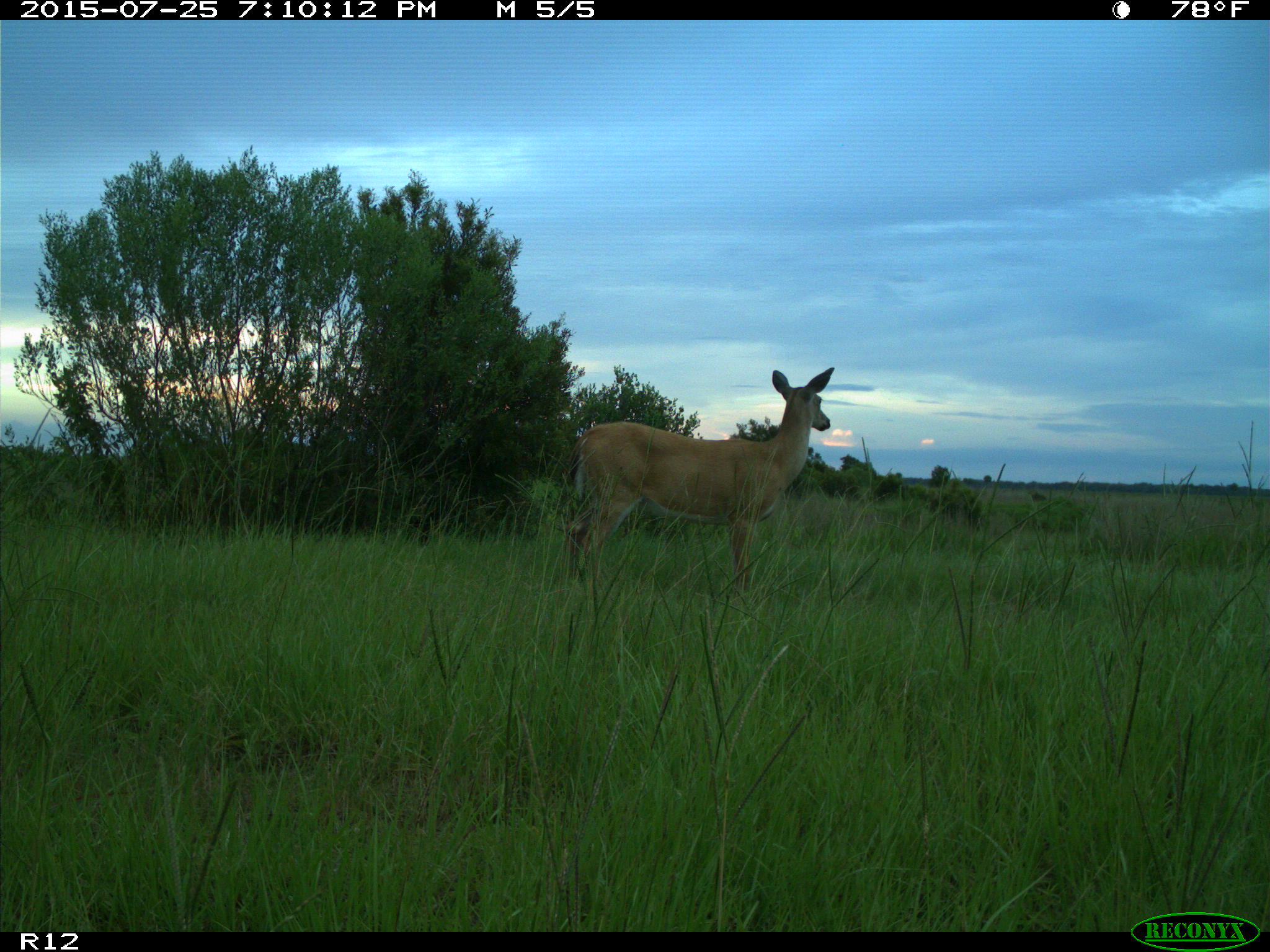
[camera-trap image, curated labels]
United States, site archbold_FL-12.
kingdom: Animalia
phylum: Chordata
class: Mammalia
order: Artiodactyla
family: Cervidae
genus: Odocoileus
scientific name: Odocoileus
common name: deer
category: unidentified deer